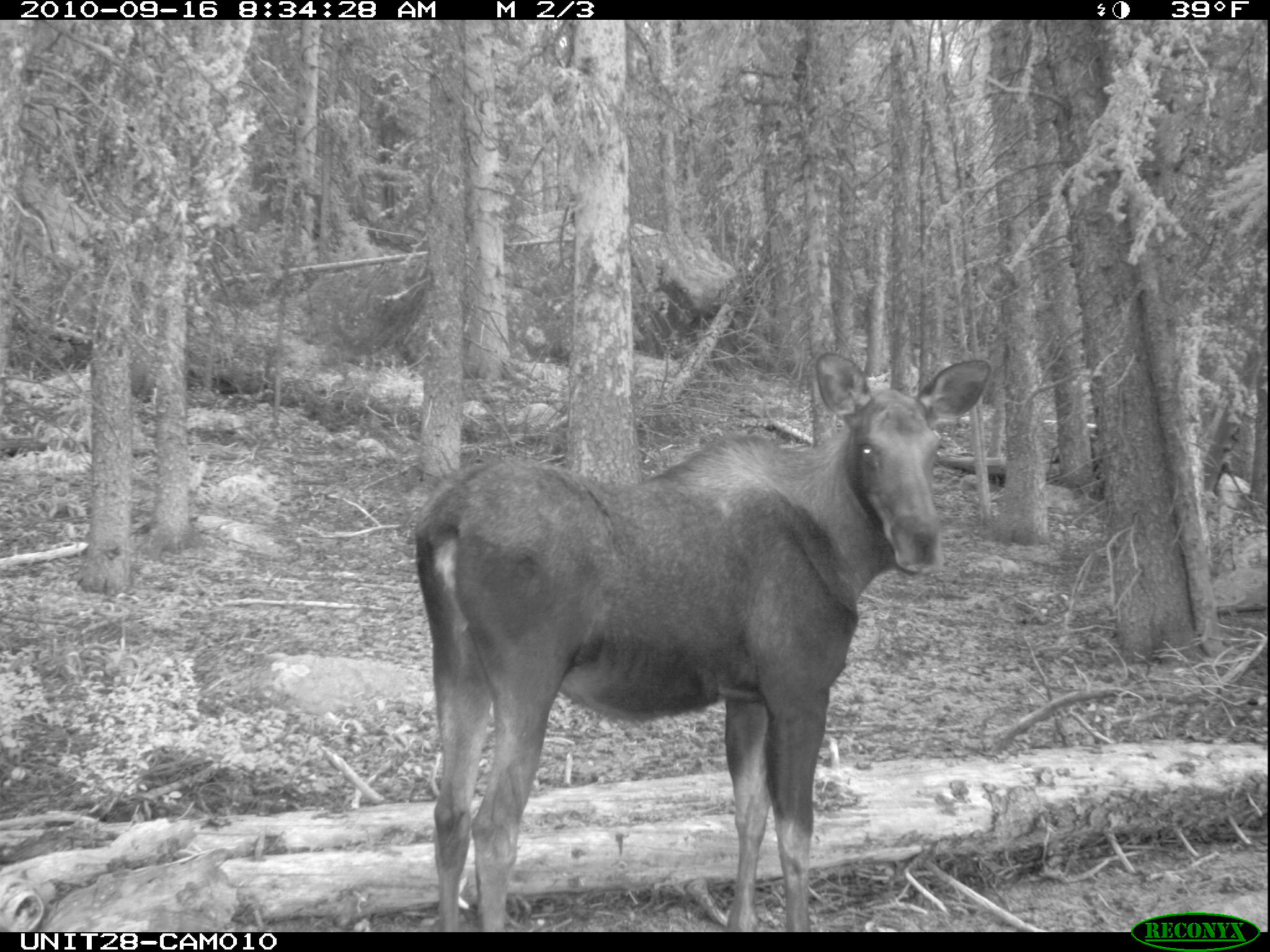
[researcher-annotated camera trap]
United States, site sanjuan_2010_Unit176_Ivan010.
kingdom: Animalia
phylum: Chordata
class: Mammalia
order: Artiodactyla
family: Cervidae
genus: Alces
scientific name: Alces alces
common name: moose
Alces alces (moose).